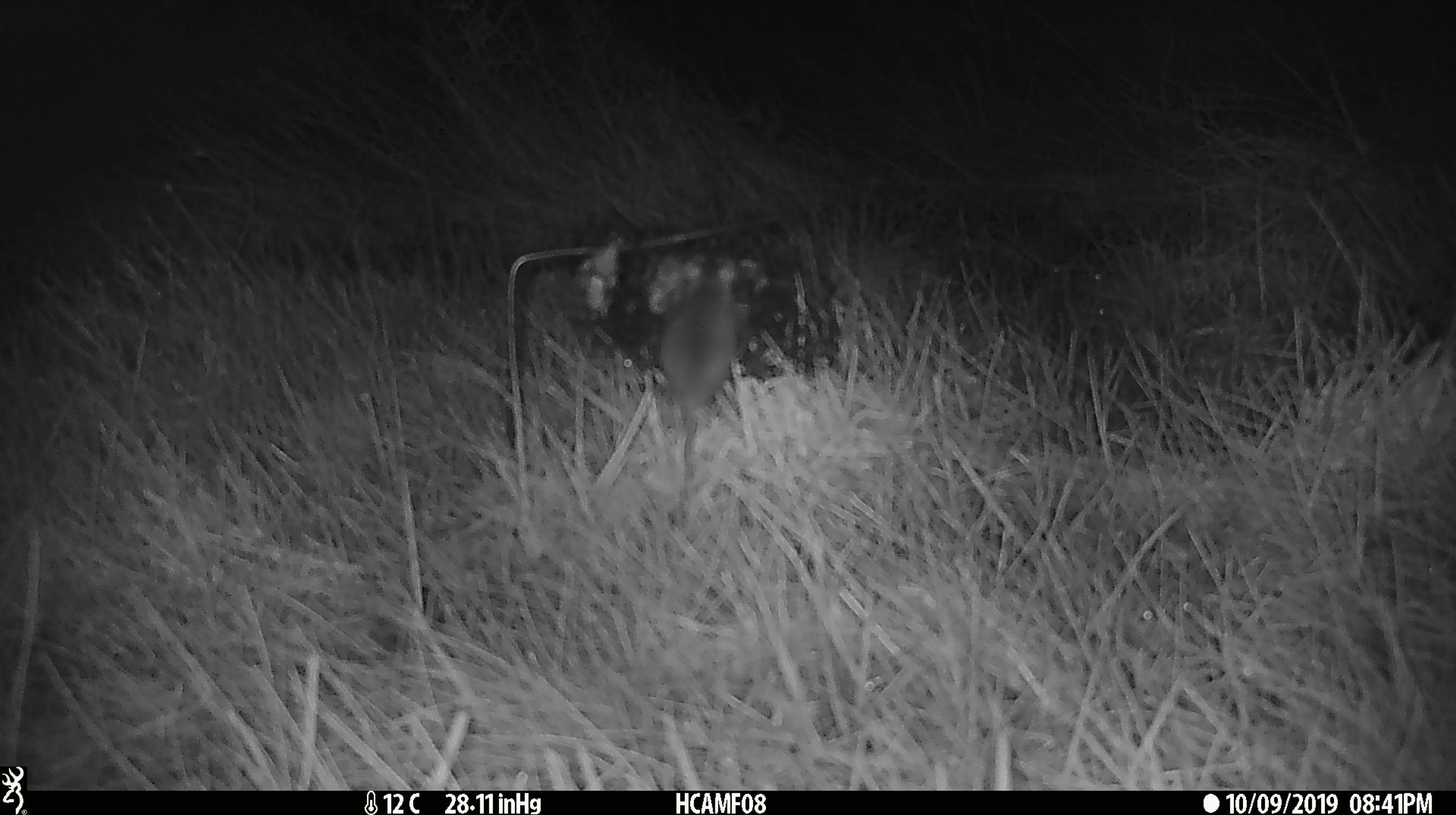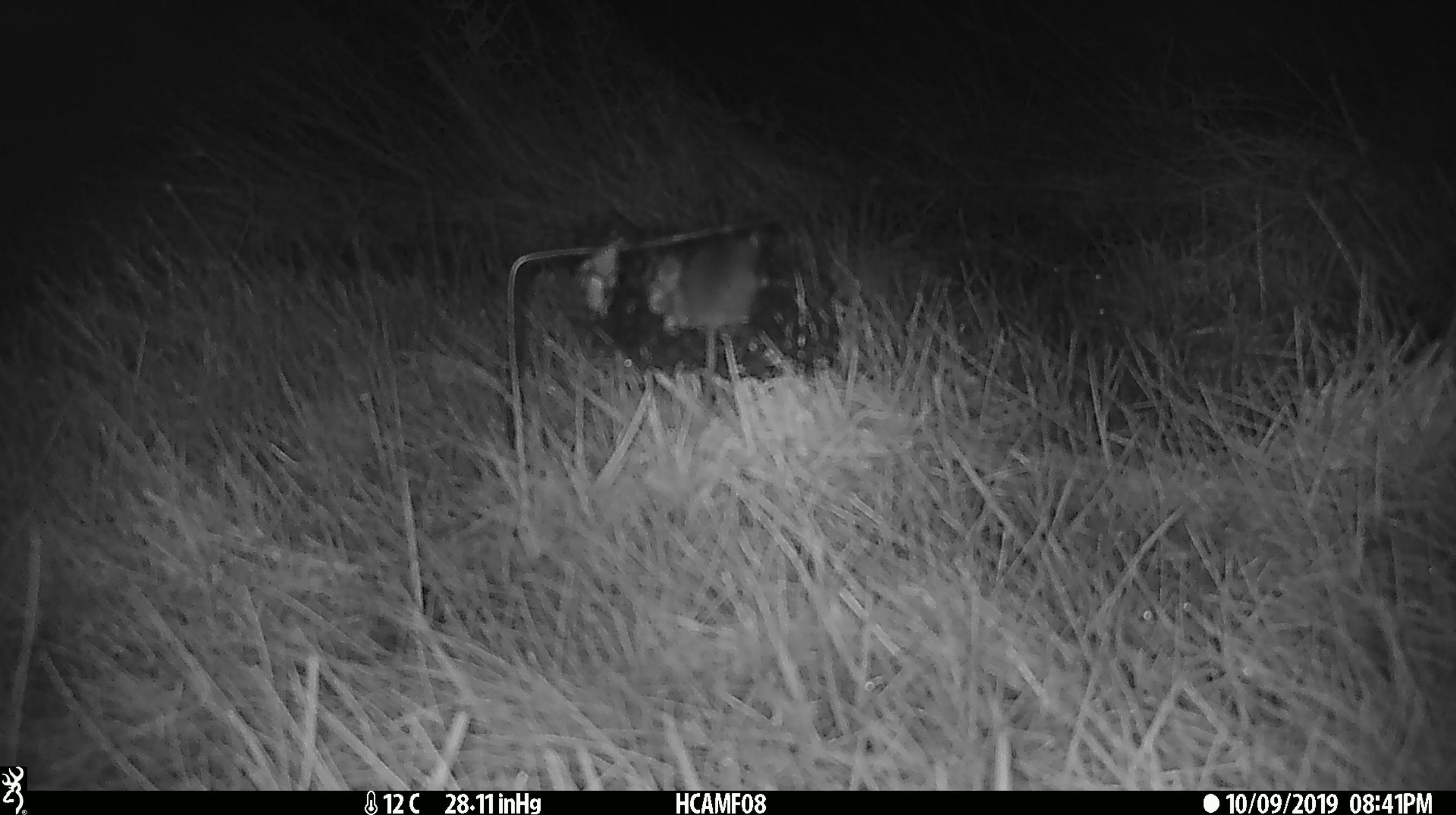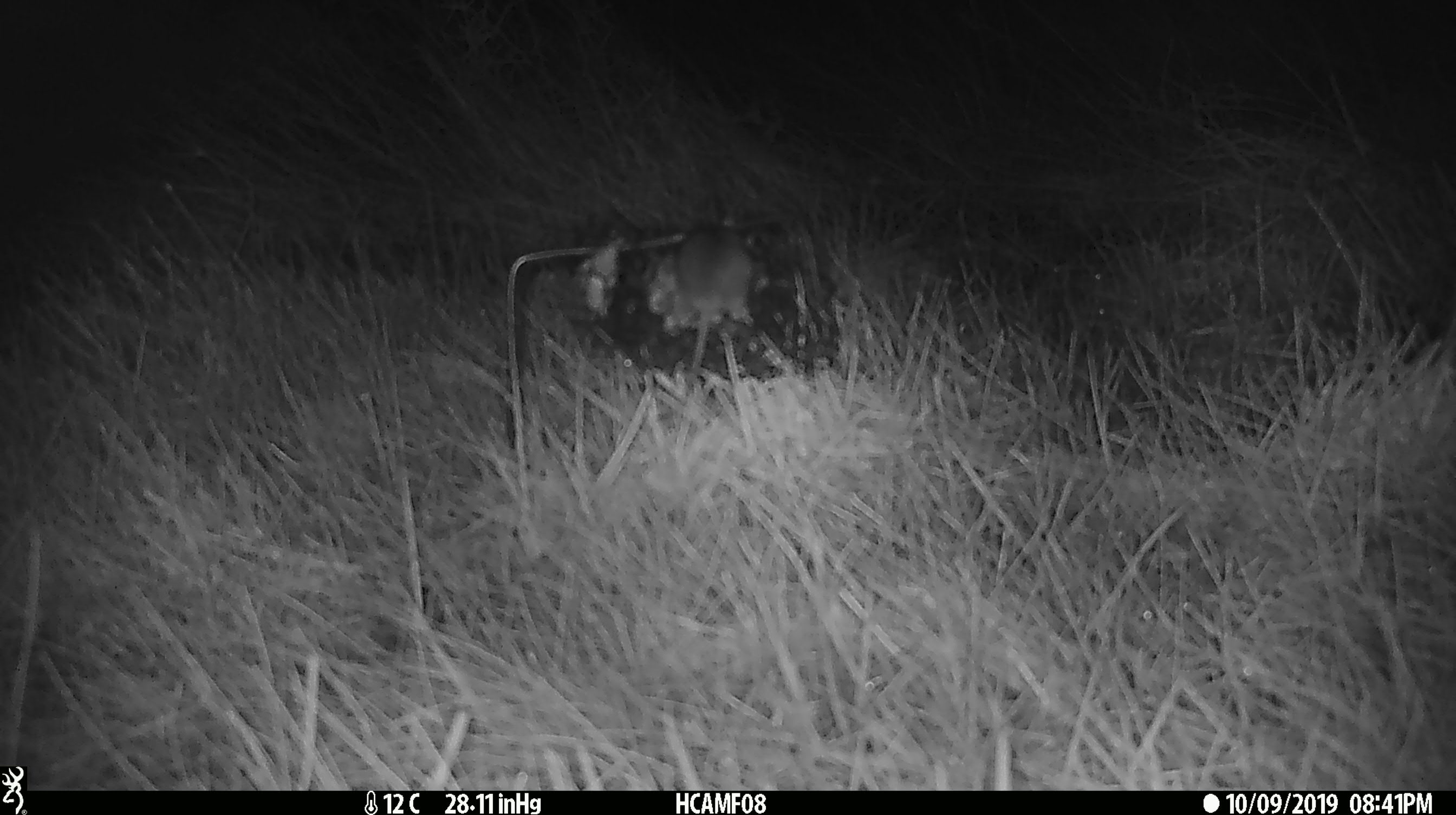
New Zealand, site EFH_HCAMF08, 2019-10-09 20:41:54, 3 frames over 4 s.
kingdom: Animalia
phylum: Chordata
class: Mammalia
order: Rodentia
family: Muridae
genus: Mus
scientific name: Mus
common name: mouse